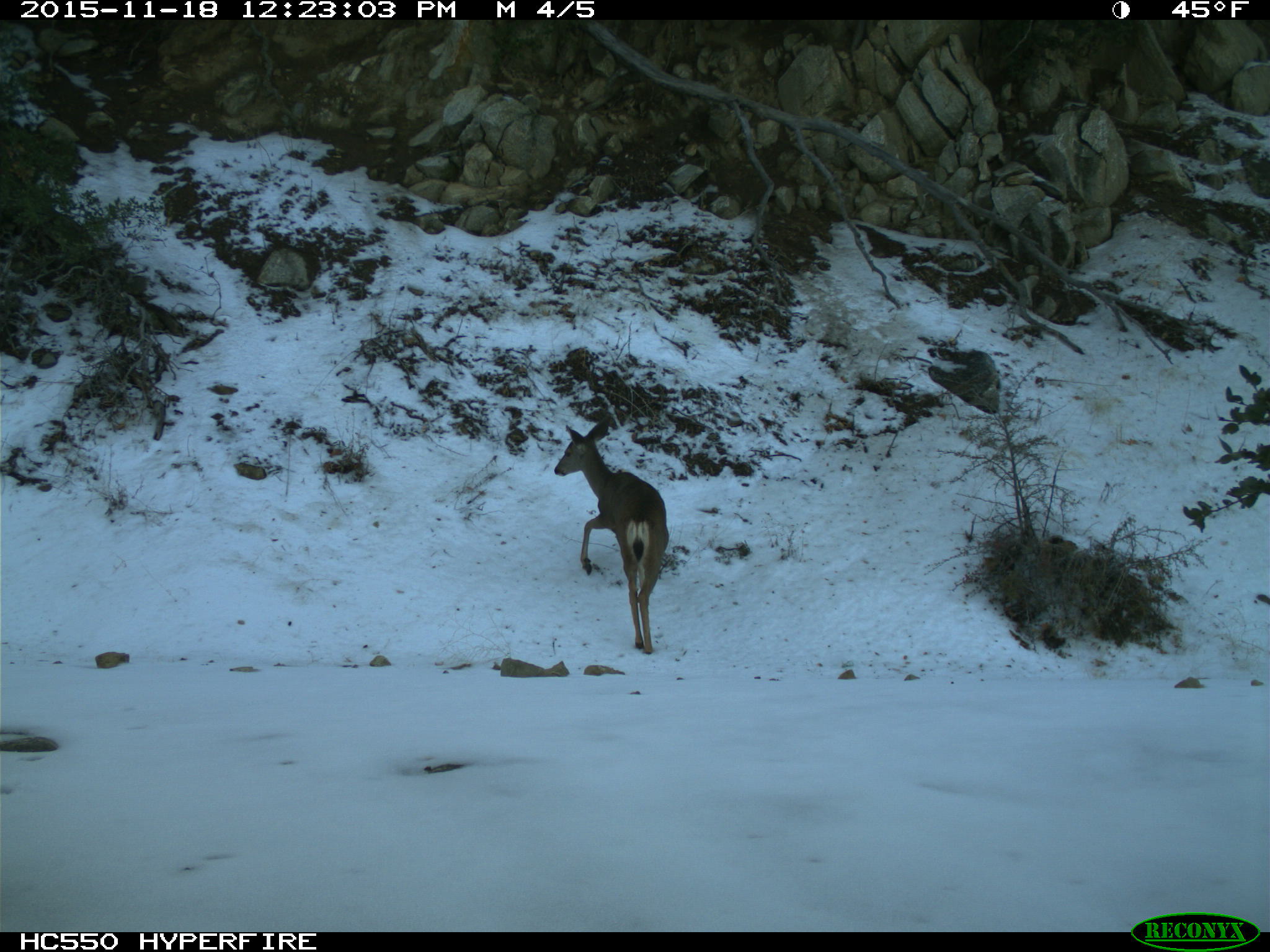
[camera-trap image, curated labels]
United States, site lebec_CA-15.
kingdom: Animalia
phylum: Chordata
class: Mammalia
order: Artiodactyla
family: Cervidae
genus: Odocoileus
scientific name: Odocoileus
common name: deer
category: unidentified deer